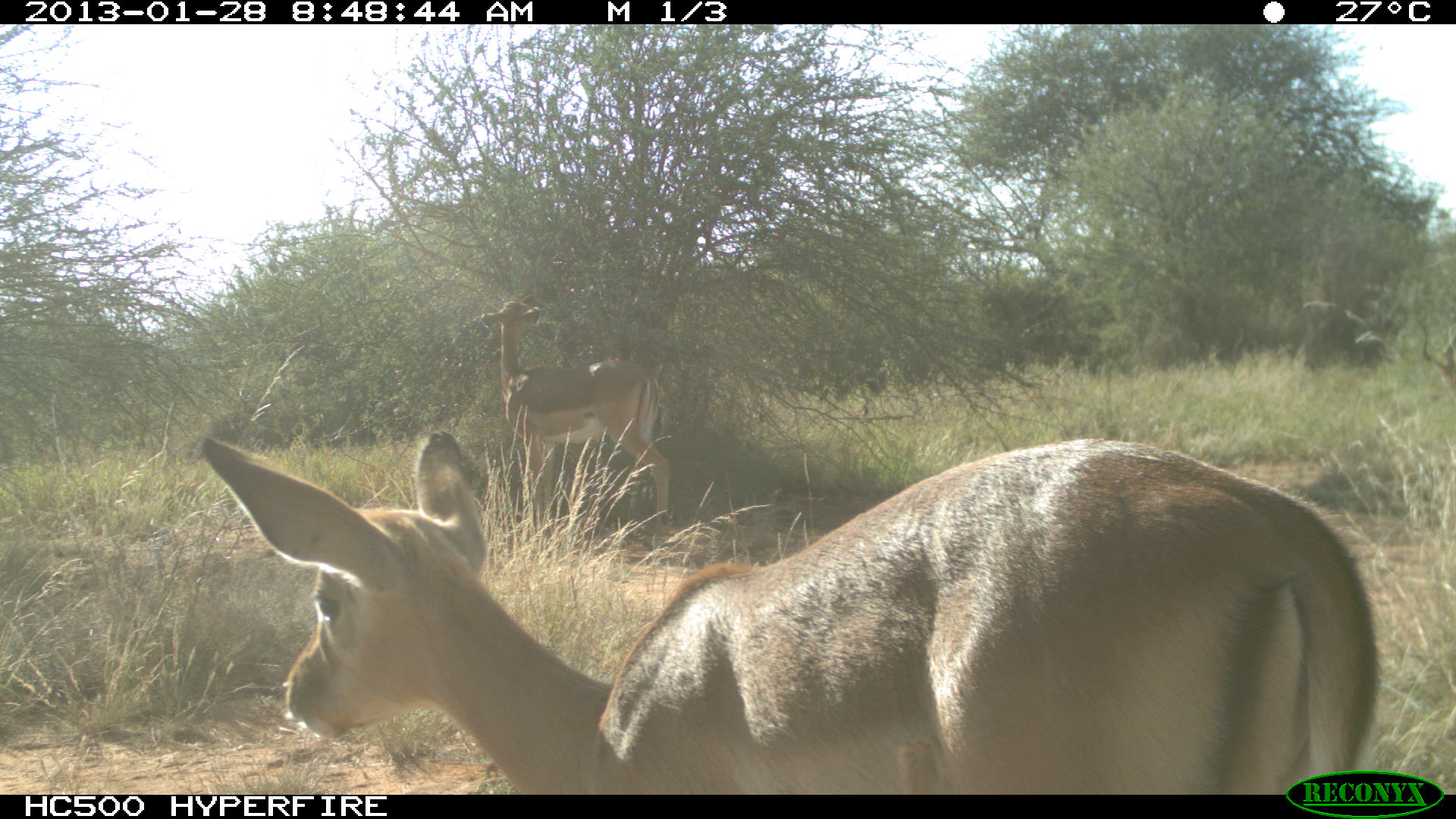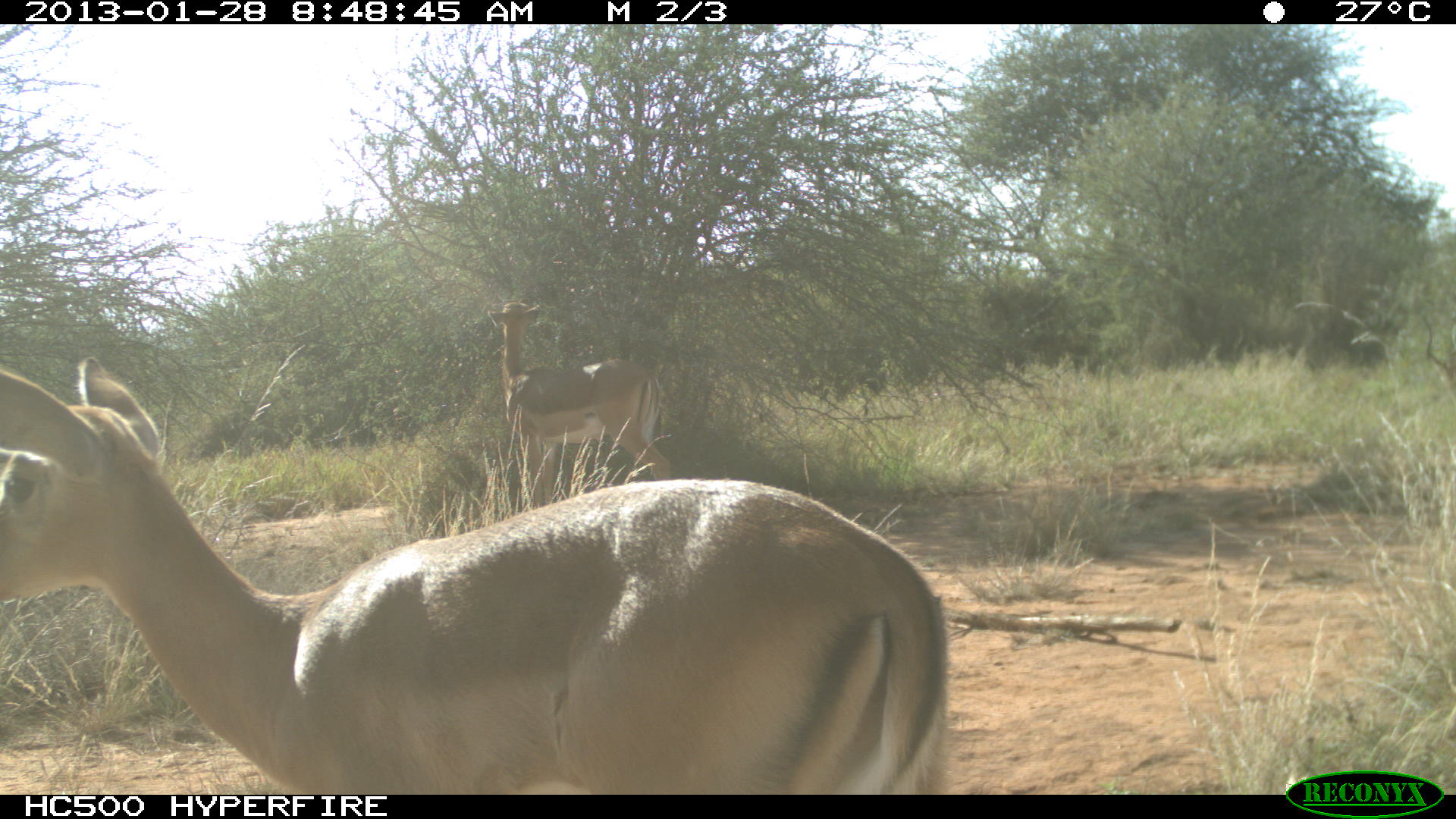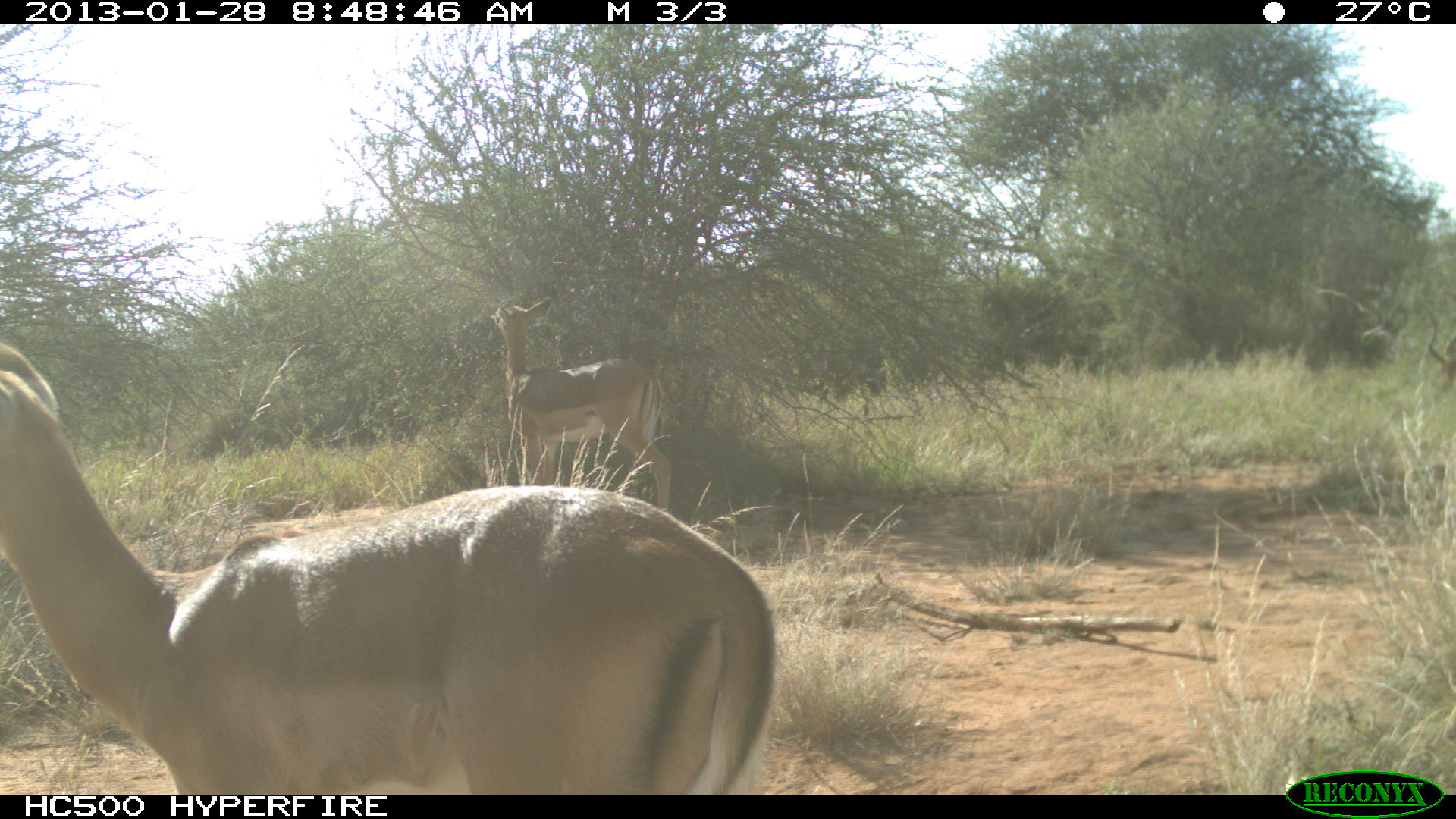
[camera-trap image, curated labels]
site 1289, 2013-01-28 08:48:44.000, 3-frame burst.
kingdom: Animalia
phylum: Chordata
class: Mammalia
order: Artiodactyla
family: Bovidae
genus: Aepyceros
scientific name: Aepyceros melampus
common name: impala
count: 2